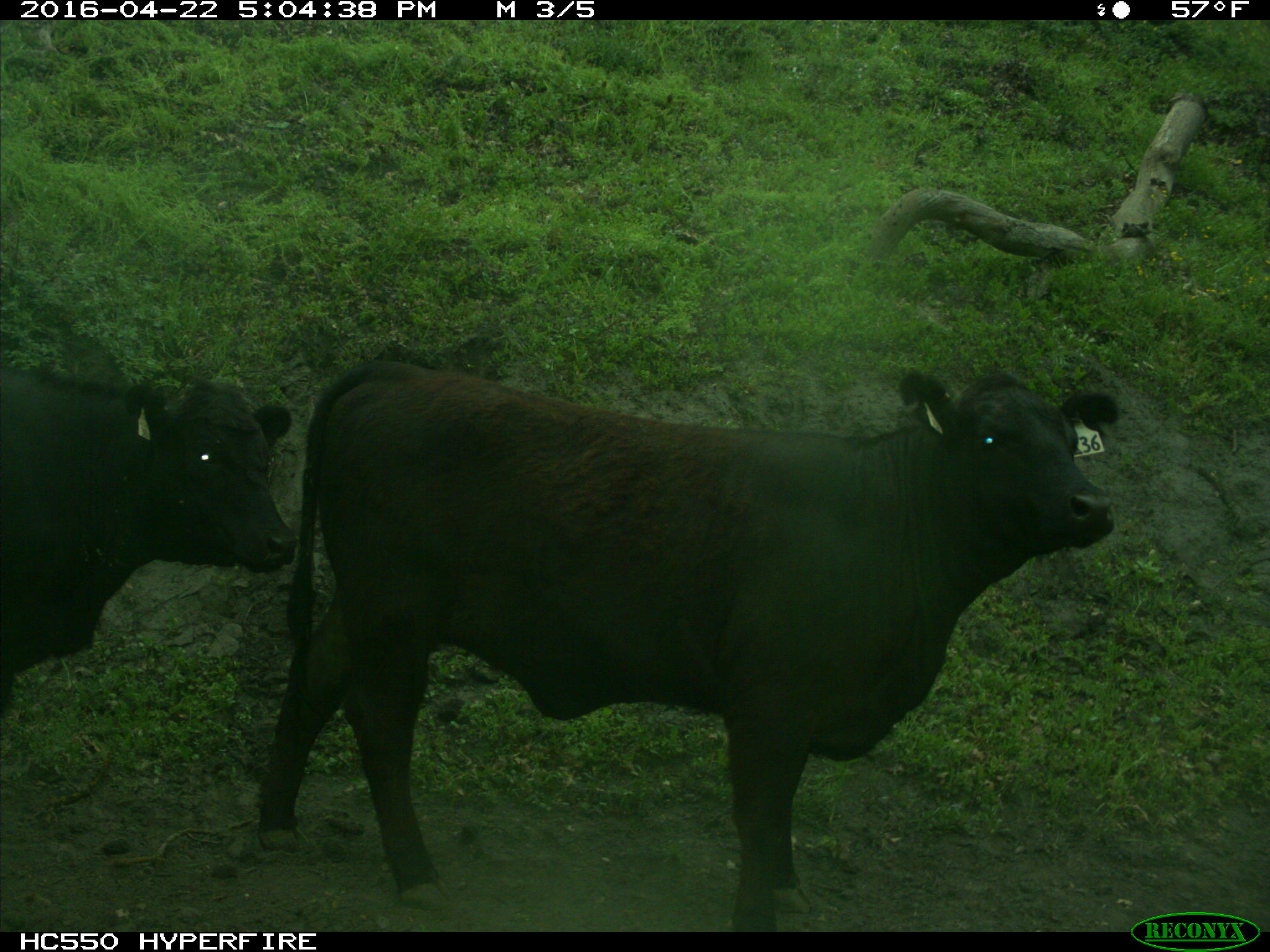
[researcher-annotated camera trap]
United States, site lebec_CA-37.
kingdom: Animalia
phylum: Chordata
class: Mammalia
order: Artiodactyla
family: Bovidae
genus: Bos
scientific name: Bos taurus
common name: domestic cow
Bos taurus (domestic cow).